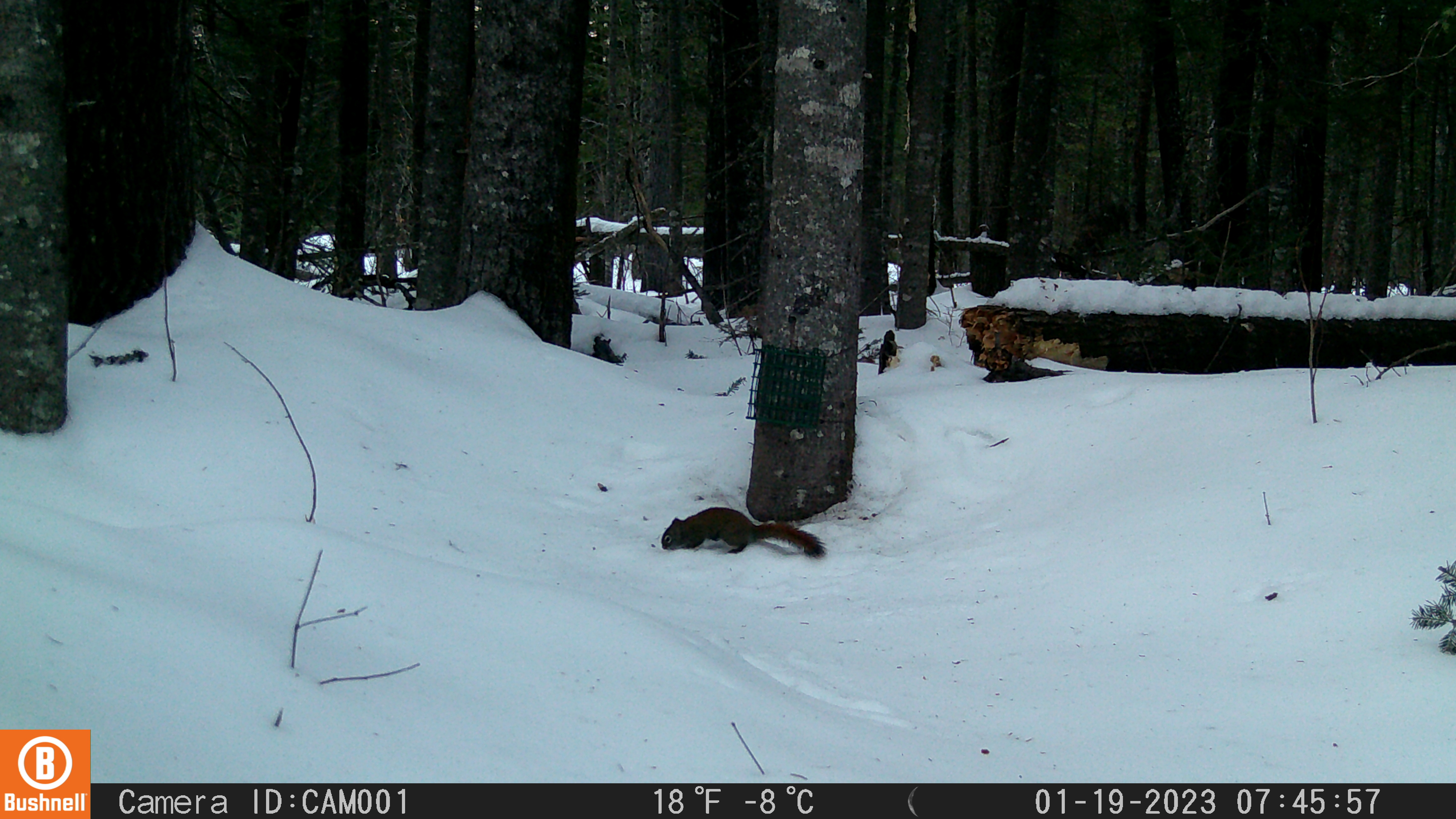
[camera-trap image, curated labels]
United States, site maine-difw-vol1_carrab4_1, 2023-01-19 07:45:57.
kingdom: Animalia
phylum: Chordata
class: Mammalia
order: Rodentia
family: Sciuridae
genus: Tamiasciurus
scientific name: Tamiasciurus hudsonicus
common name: red squirrel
Red squirrel (Tamiasciurus hudsonicus).